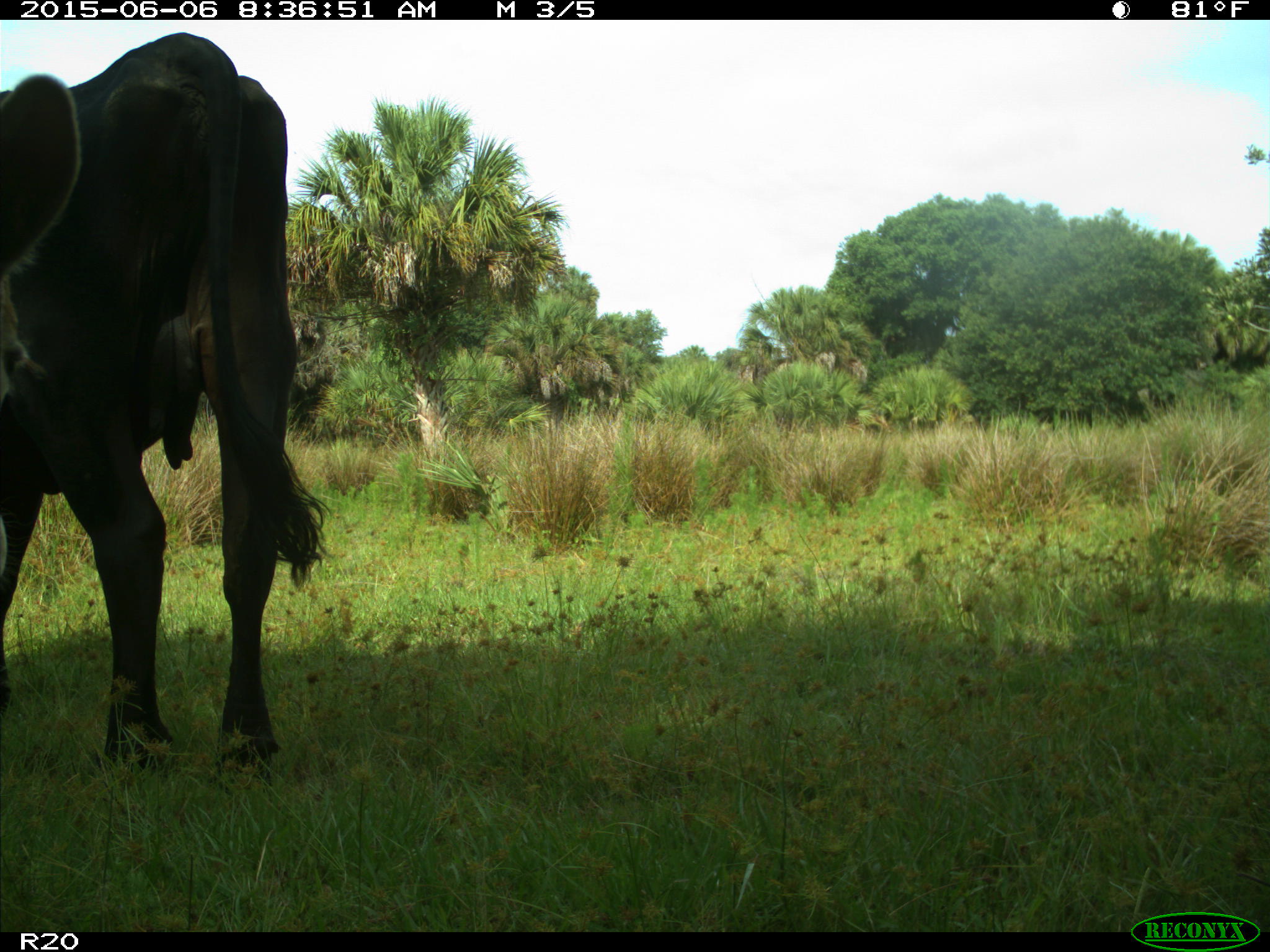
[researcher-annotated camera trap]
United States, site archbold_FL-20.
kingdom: Animalia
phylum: Chordata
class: Mammalia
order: Artiodactyla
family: Bovidae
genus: Bos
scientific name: Bos taurus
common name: domestic cow